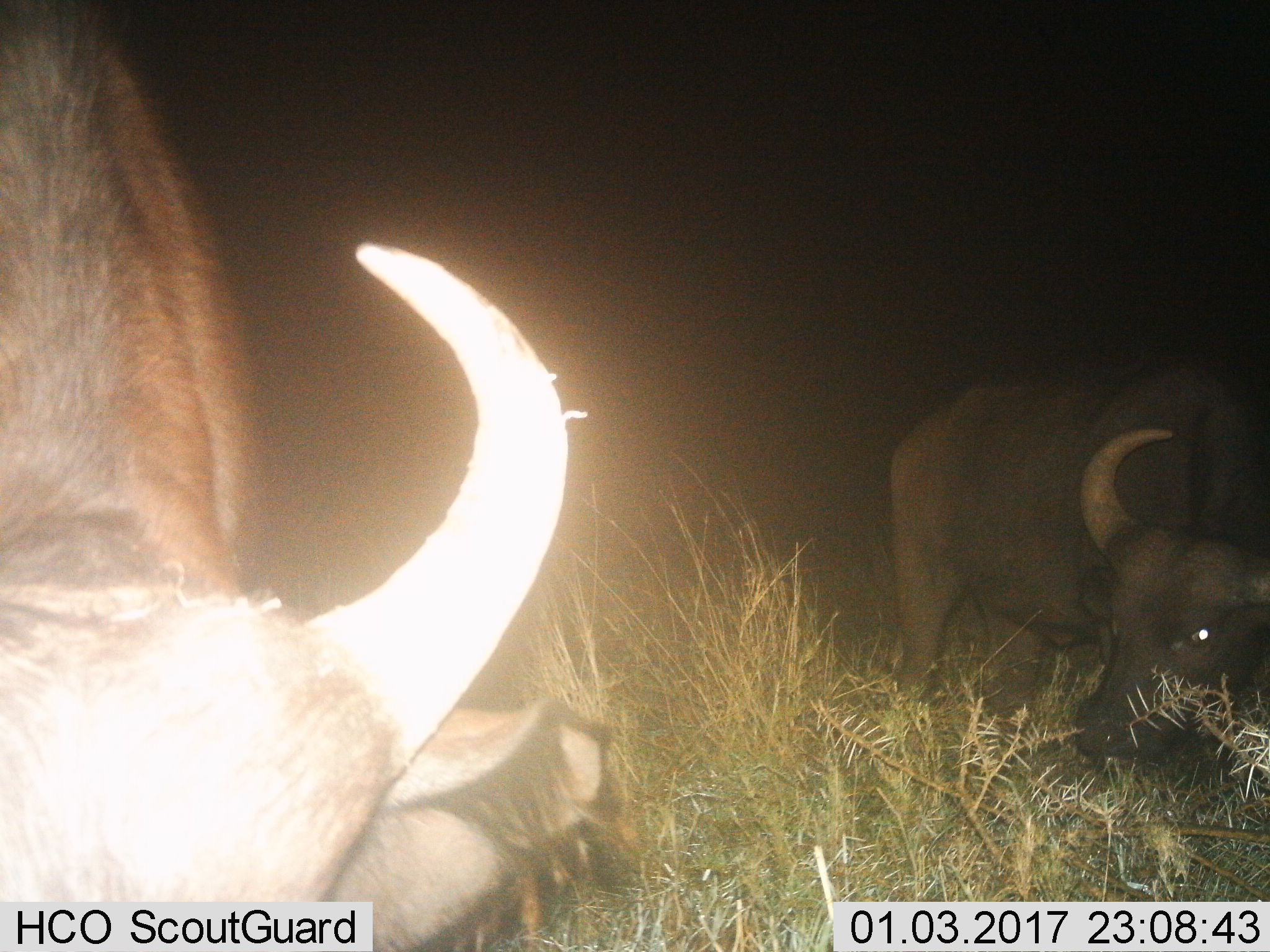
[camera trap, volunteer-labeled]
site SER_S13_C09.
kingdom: Animalia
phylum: Chordata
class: Mammalia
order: Artiodactyla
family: Bovidae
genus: Syncerus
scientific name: Syncerus caffer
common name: african buffalo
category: buffalo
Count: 2.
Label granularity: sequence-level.